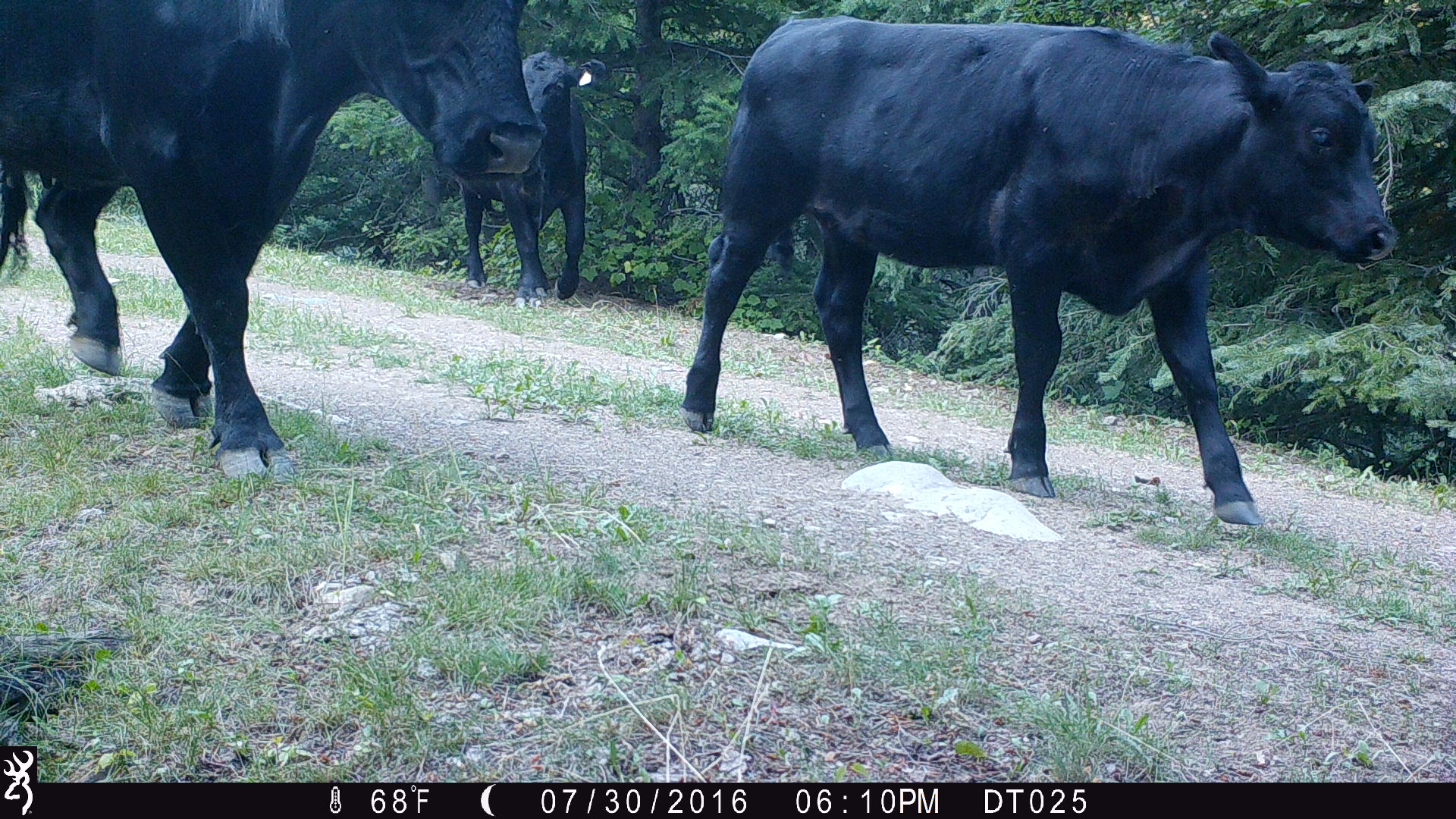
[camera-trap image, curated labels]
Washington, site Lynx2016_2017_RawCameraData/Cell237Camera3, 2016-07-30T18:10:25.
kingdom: Animalia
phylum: Chordata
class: Mammalia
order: Artiodactyla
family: Bovidae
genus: Bos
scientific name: Bos taurus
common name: domestic cattle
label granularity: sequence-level